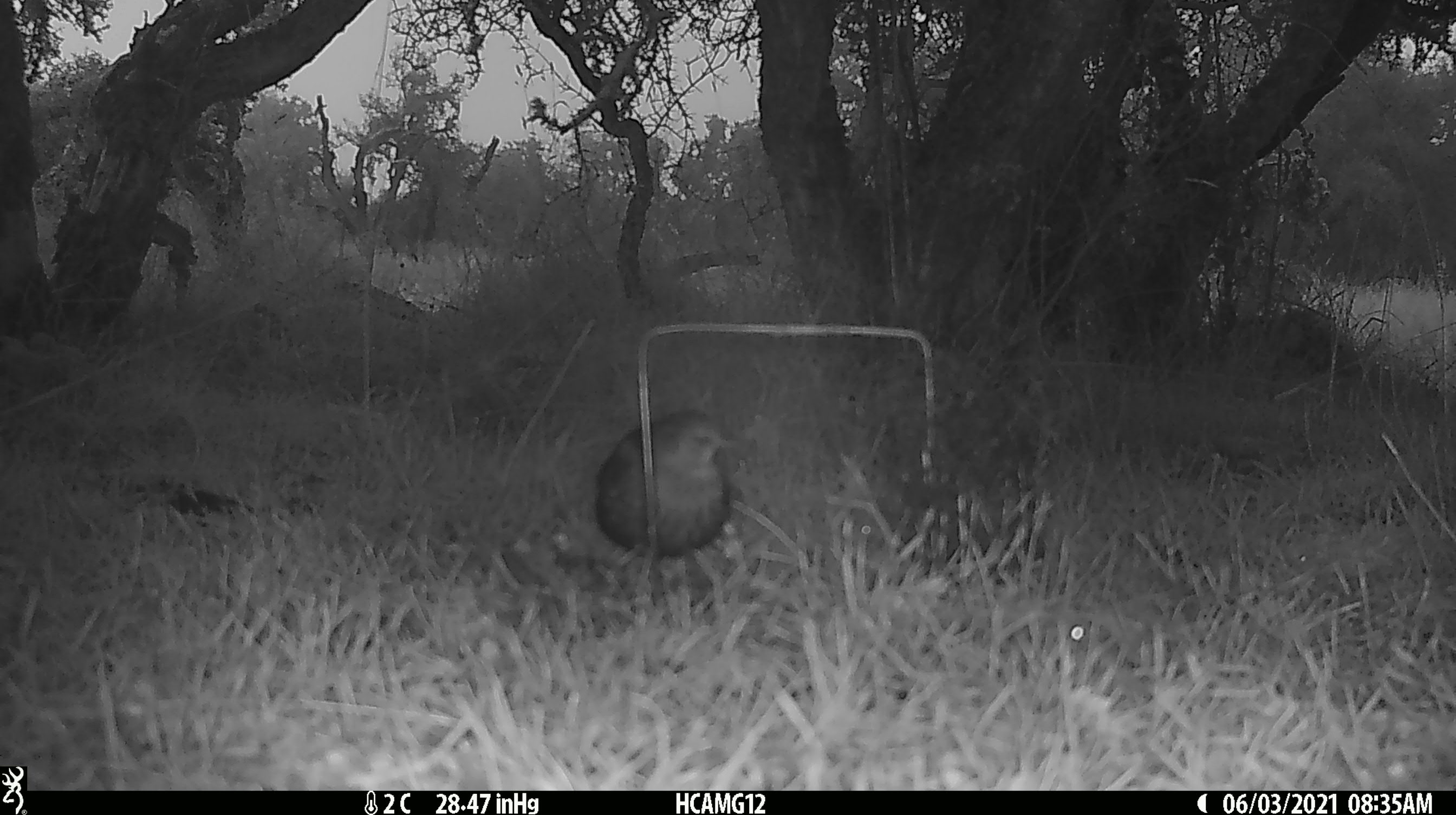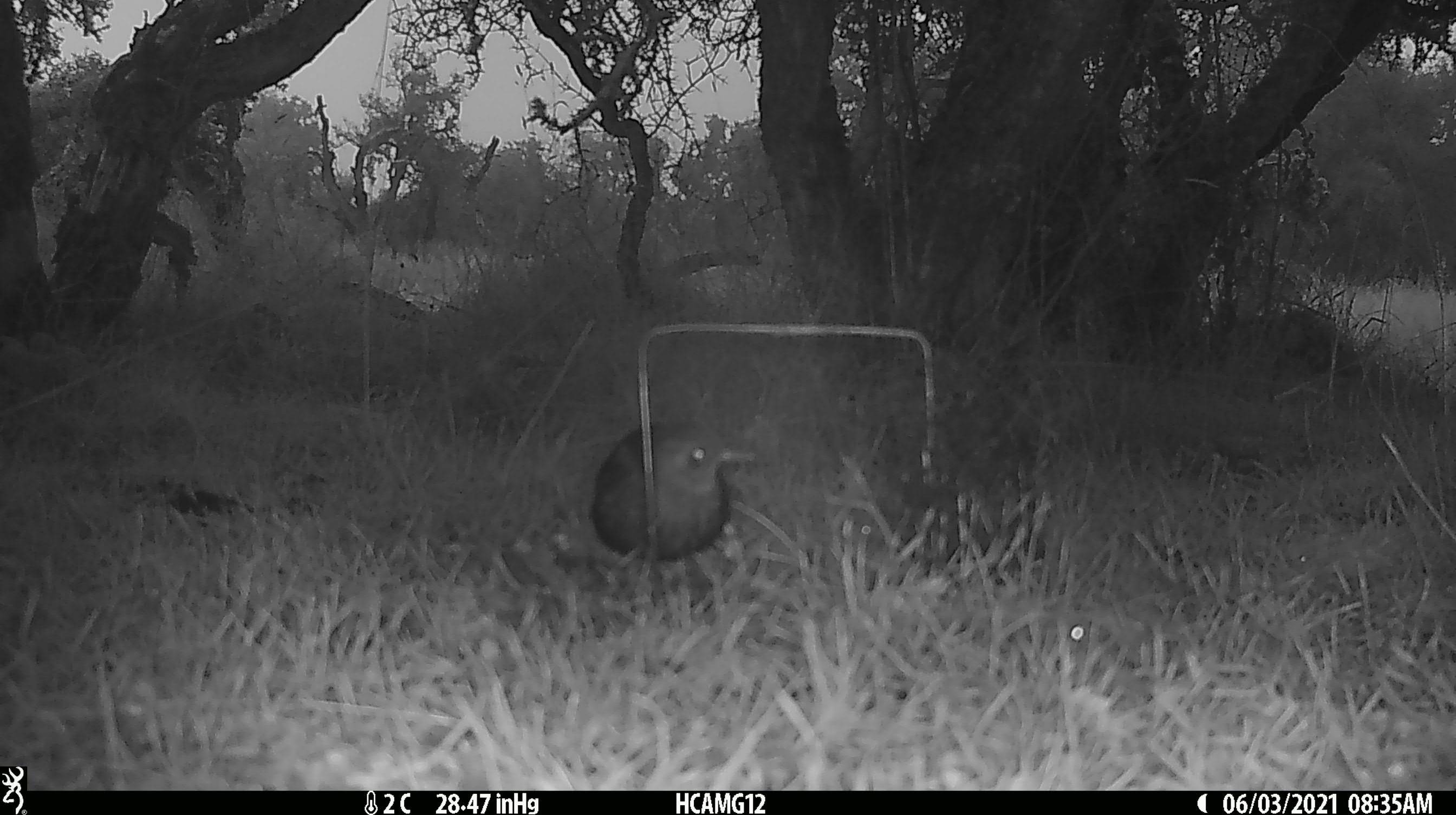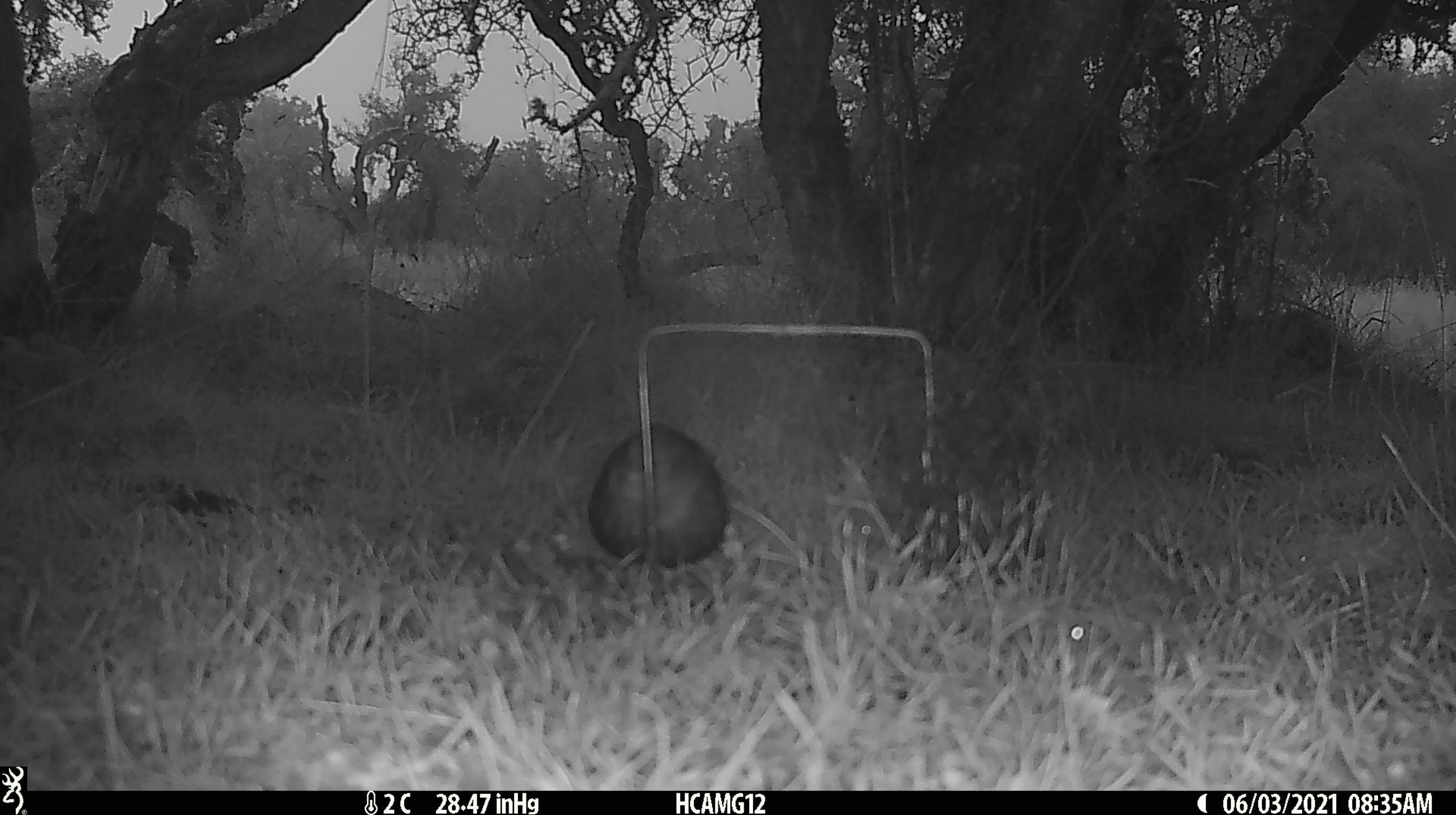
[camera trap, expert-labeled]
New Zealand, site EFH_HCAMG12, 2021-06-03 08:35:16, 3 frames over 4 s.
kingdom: Animalia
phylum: Chordata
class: Aves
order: Passeriformes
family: Turdidae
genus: Turdus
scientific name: Turdus merula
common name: eurasian blackbird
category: blackbird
Blackbird (eurasian blackbird) (Turdus merula).